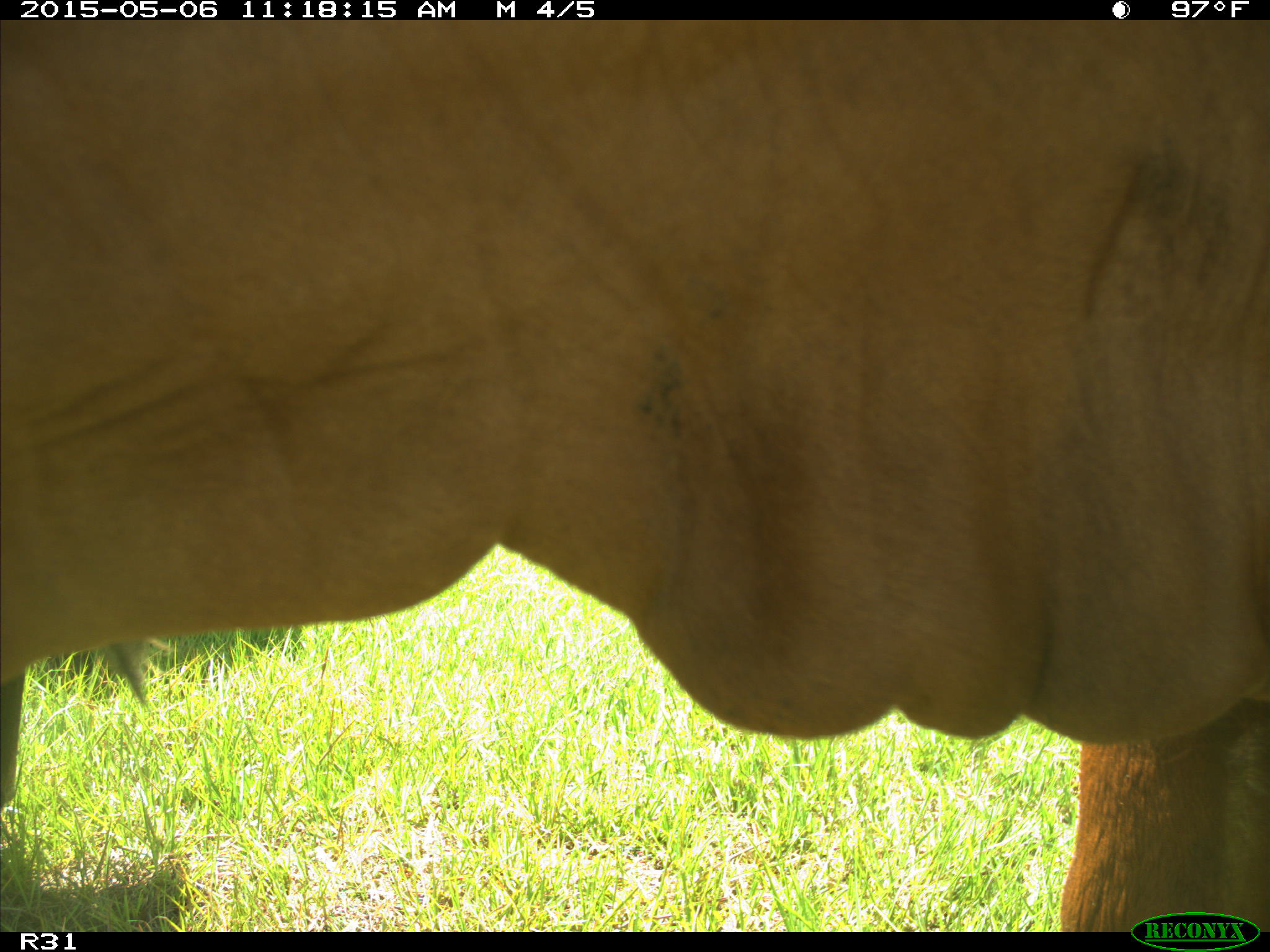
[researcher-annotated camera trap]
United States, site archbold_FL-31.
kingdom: Animalia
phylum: Chordata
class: Mammalia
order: Artiodactyla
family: Bovidae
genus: Bos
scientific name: Bos taurus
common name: domestic cow